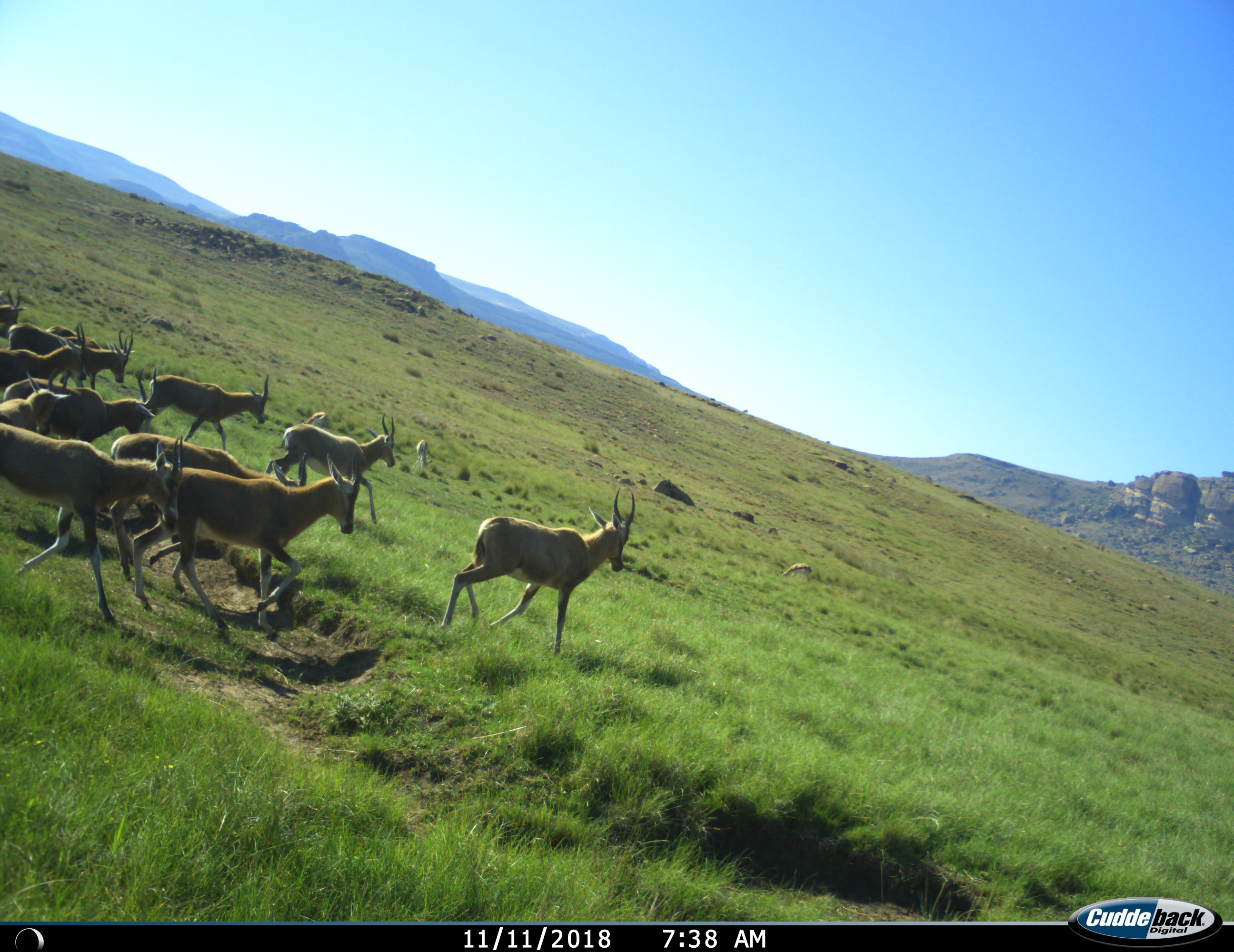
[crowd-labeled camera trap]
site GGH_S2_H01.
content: unidentified animal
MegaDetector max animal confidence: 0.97